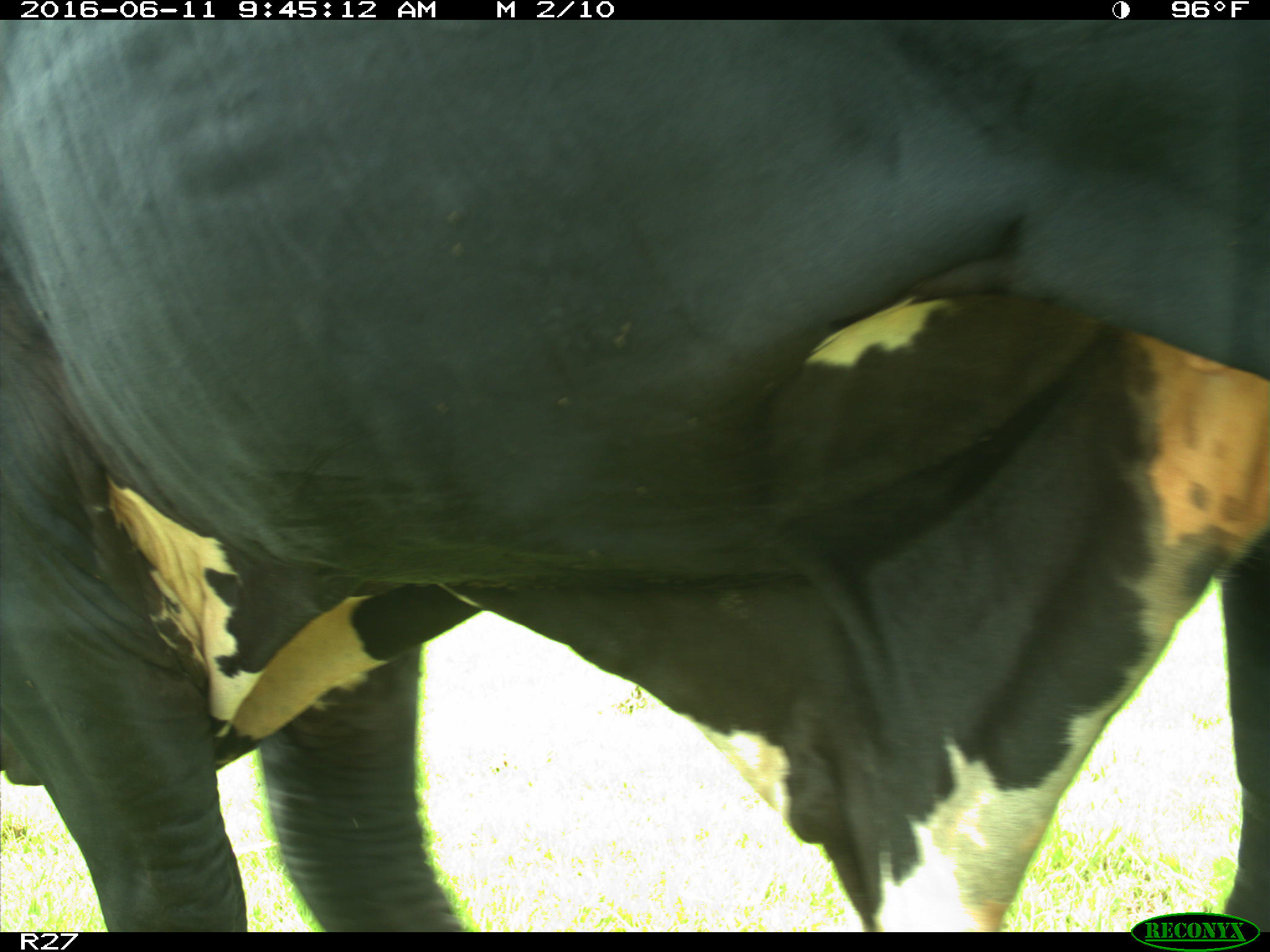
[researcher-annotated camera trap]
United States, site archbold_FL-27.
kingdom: Animalia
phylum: Chordata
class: Mammalia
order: Artiodactyla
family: Bovidae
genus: Bos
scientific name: Bos taurus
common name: domestic cow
Bos taurus (domestic cow).